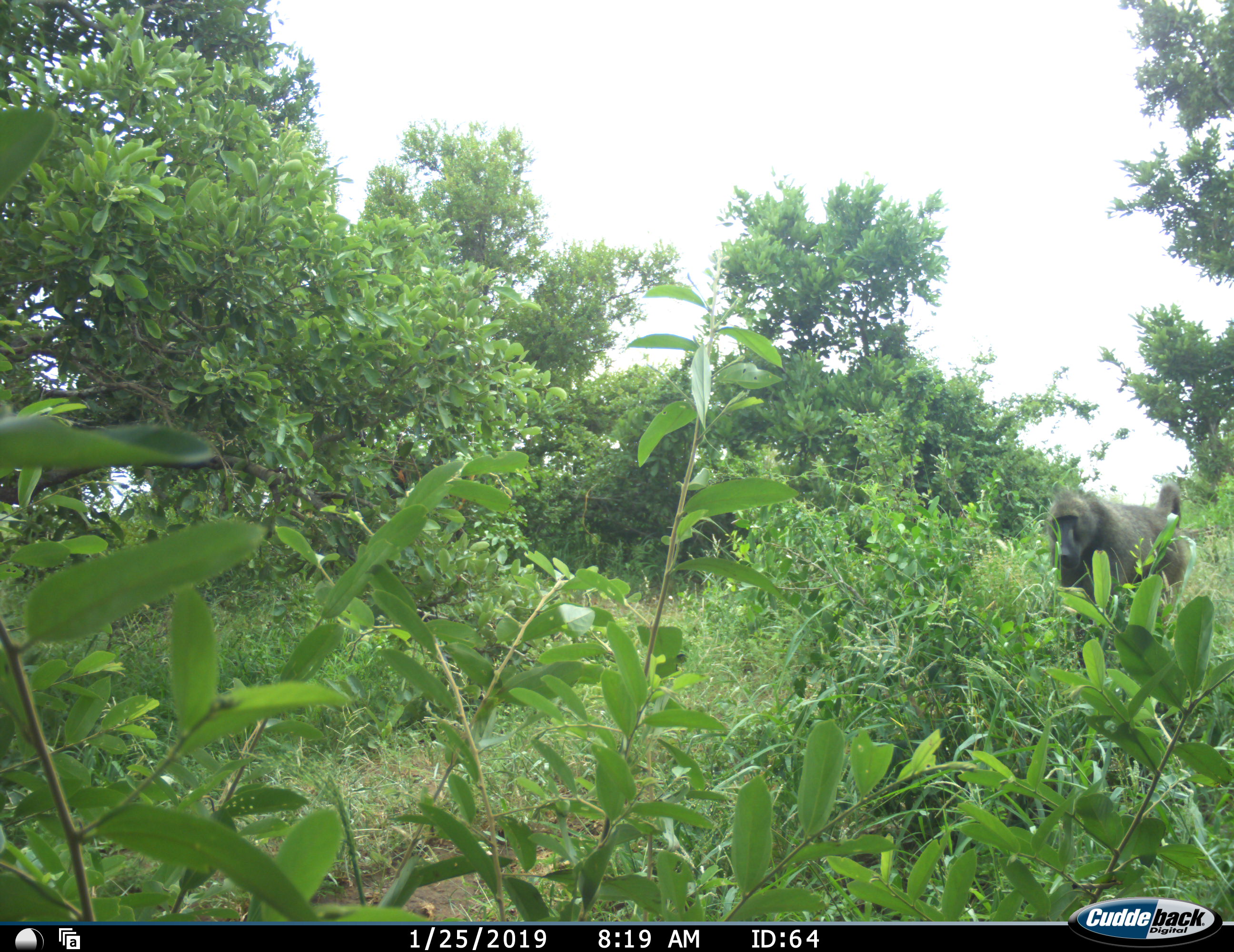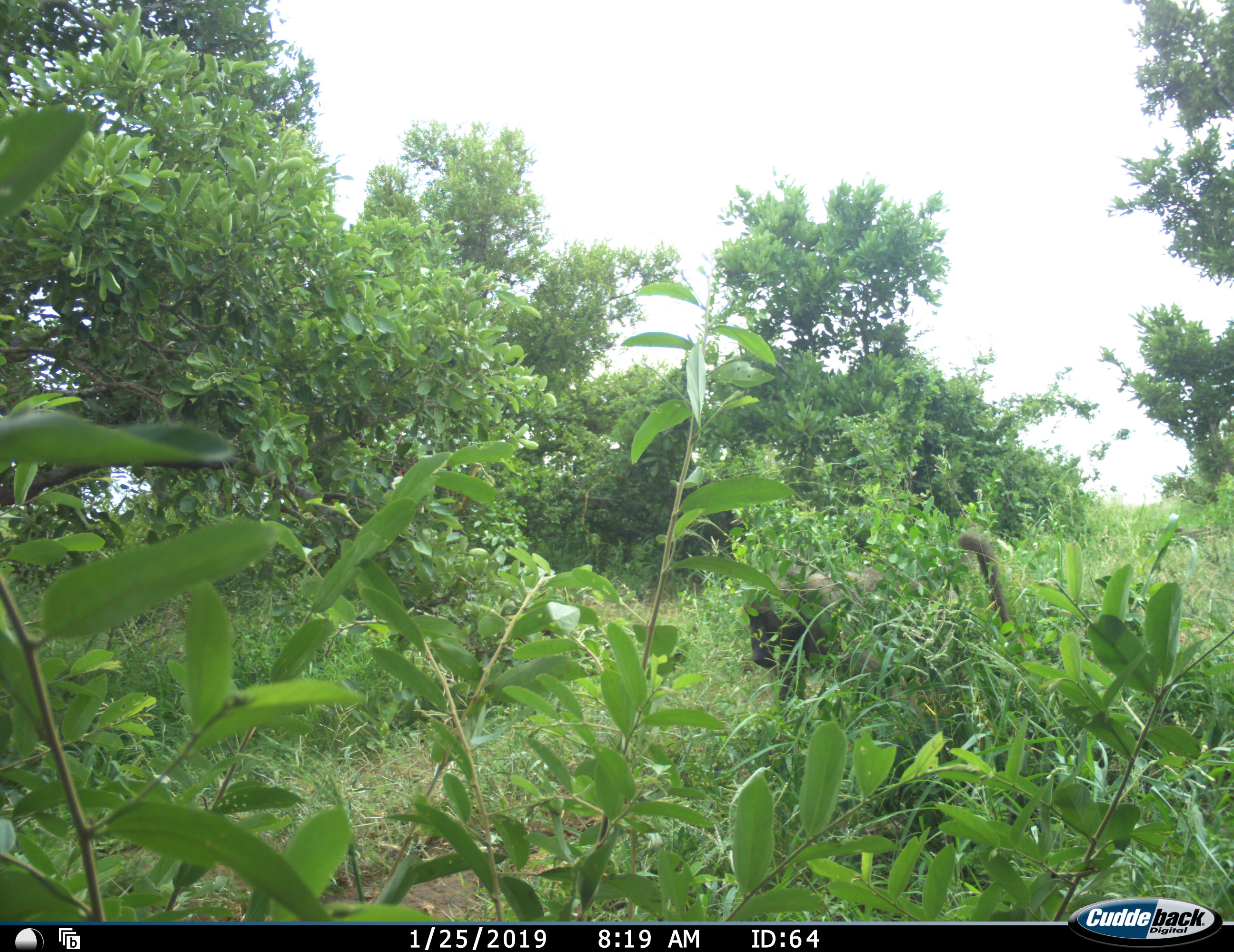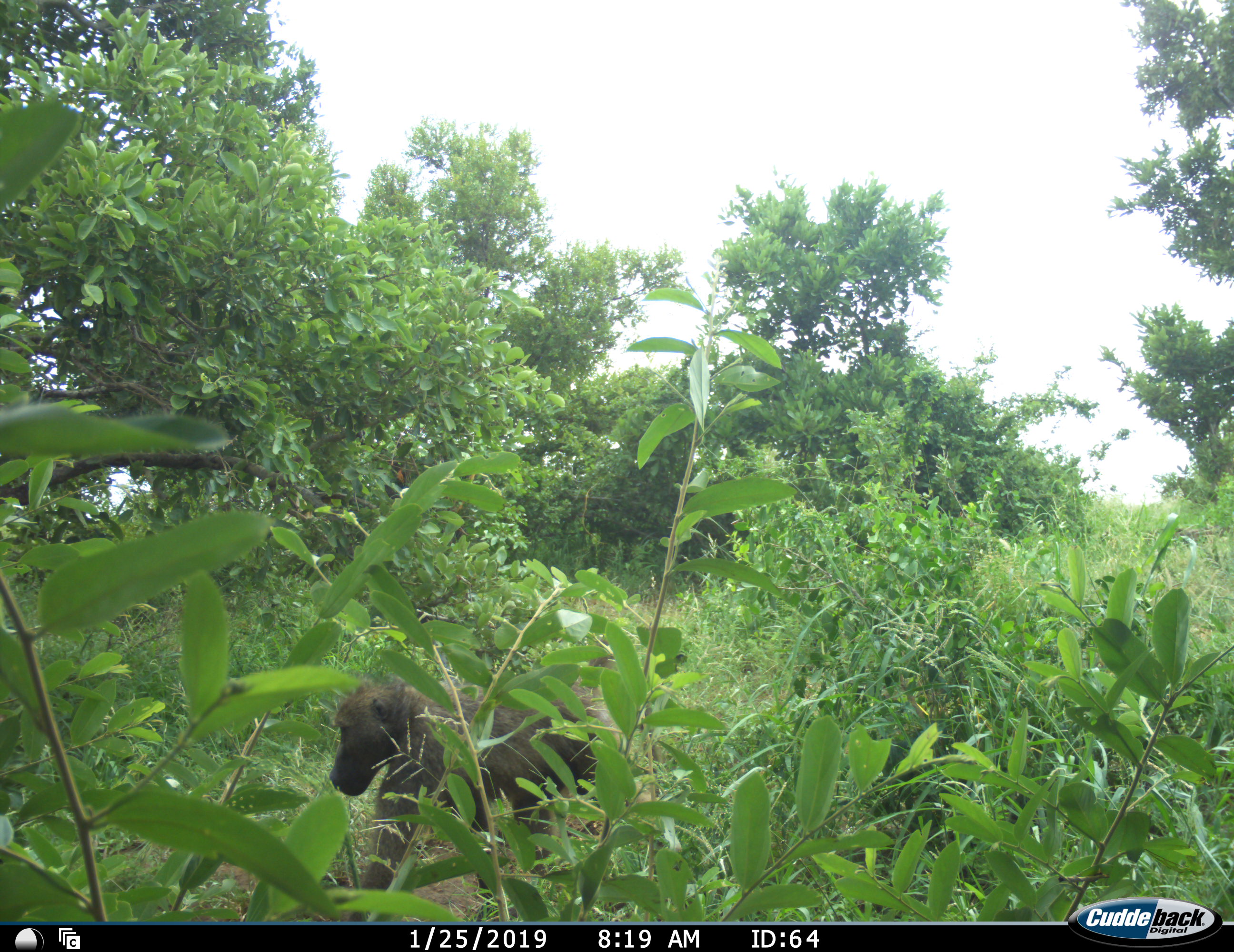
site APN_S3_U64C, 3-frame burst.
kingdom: Animalia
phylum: Chordata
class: Mammalia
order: Primates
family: Cercopithecidae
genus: Papio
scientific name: Papio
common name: baboon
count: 1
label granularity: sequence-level